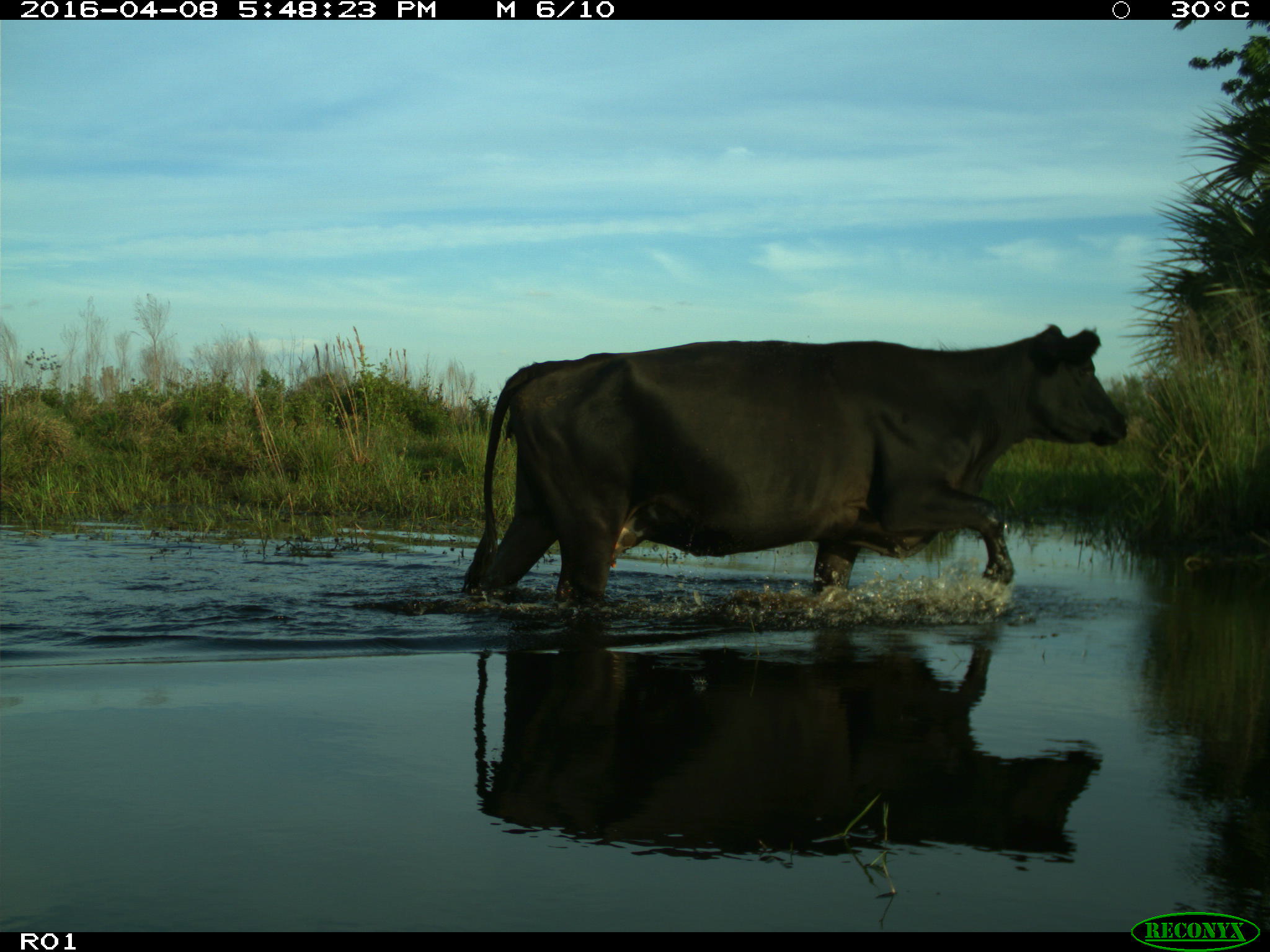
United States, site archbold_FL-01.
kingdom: Animalia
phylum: Chordata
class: Mammalia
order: Artiodactyla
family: Bovidae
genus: Bos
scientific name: Bos taurus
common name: domestic cow